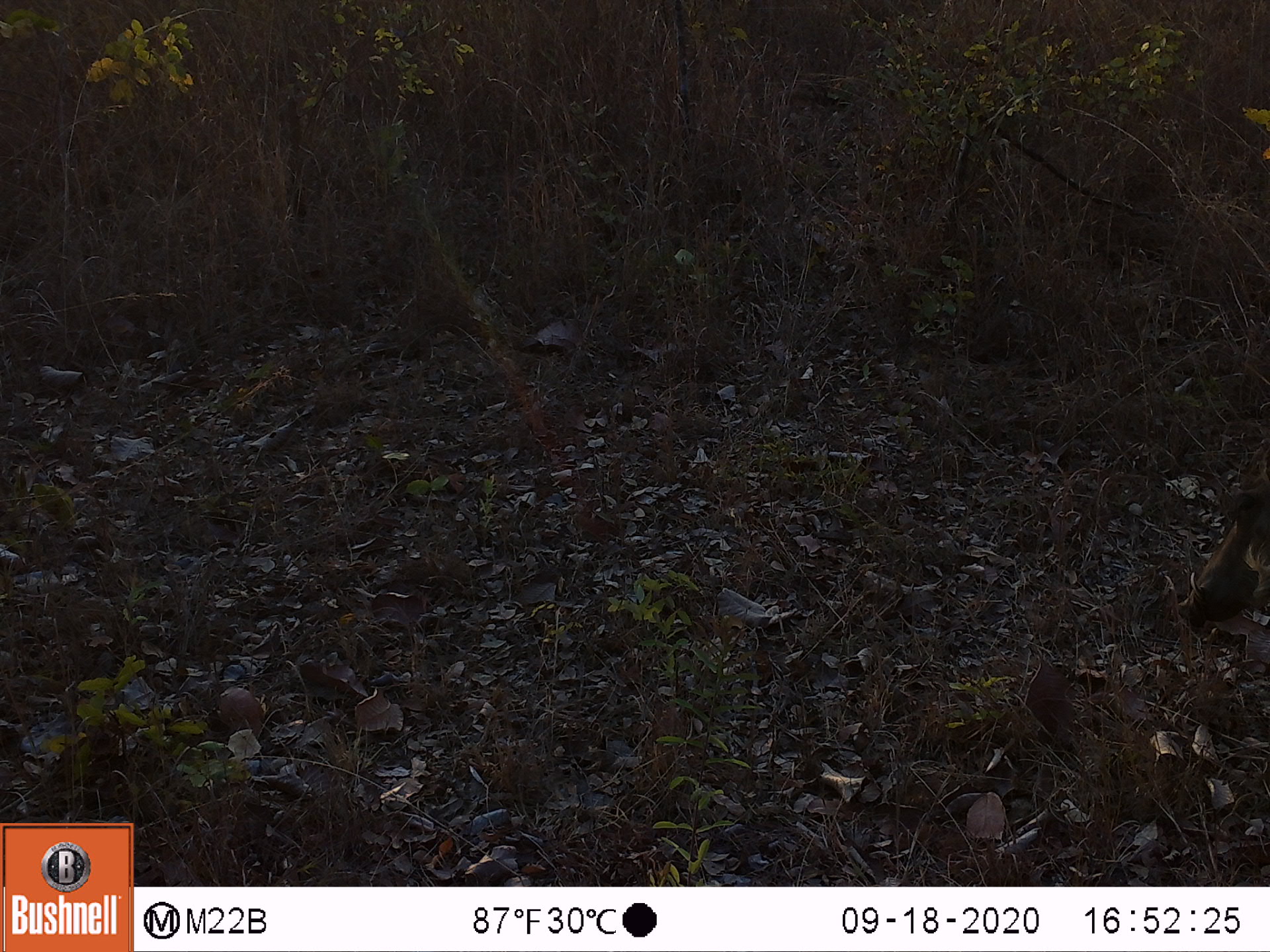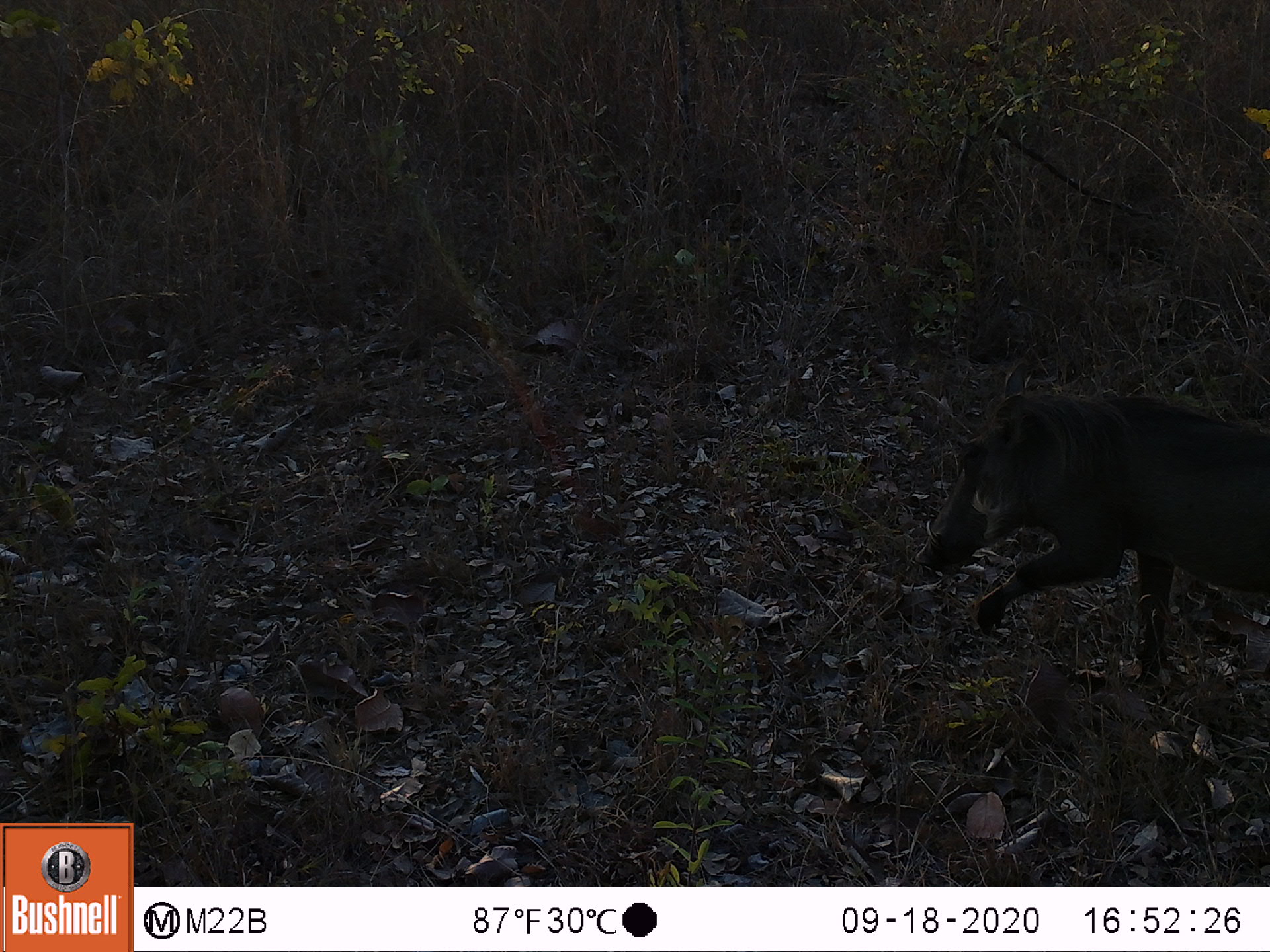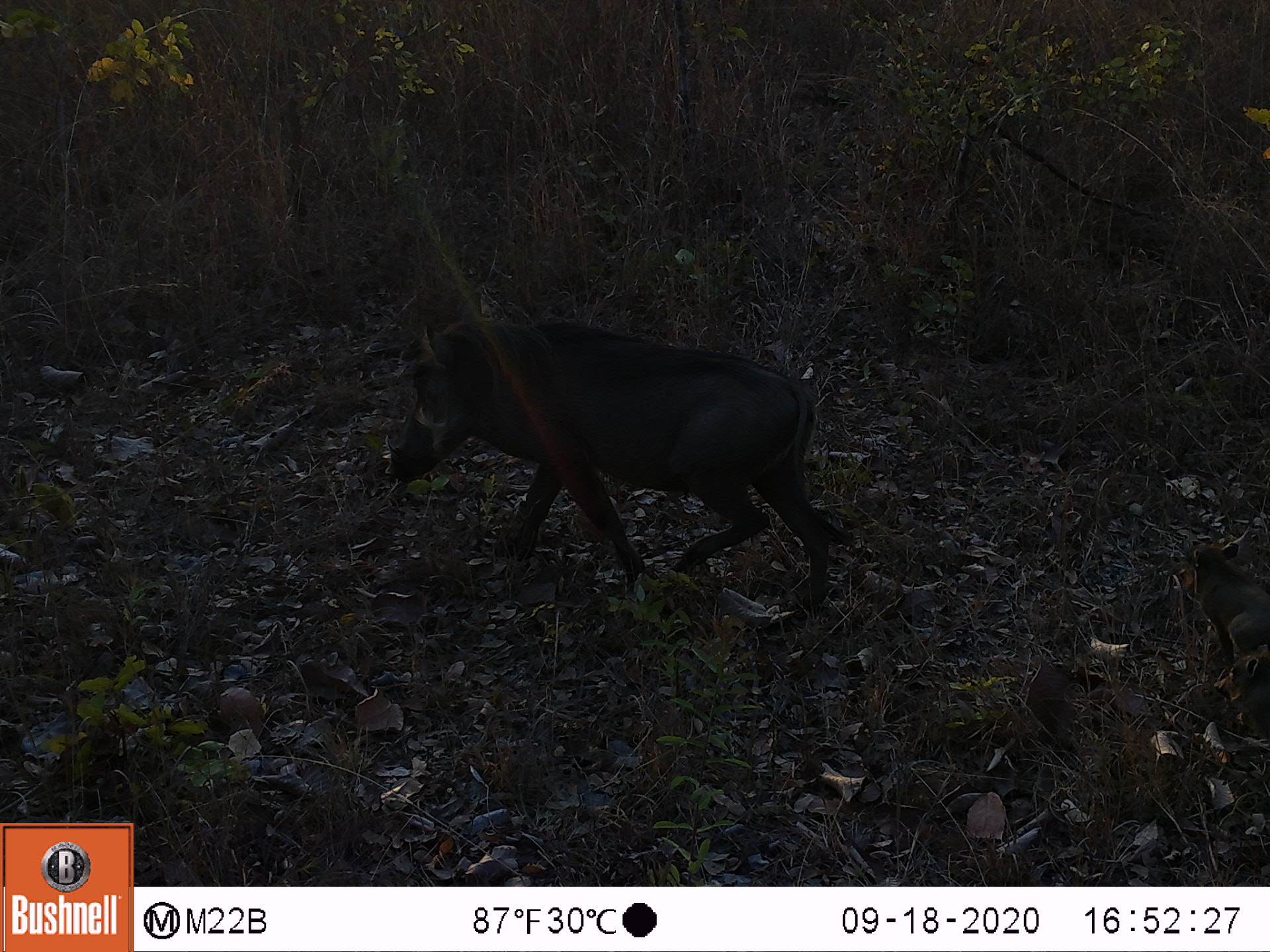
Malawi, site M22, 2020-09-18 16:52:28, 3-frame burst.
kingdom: Animalia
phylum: Chordata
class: Mammalia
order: Artiodactyla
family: Suidae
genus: Phacochoerus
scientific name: Phacochoerus africanus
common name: common warthog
Common warthog (Phacochoerus africanus), count 1.